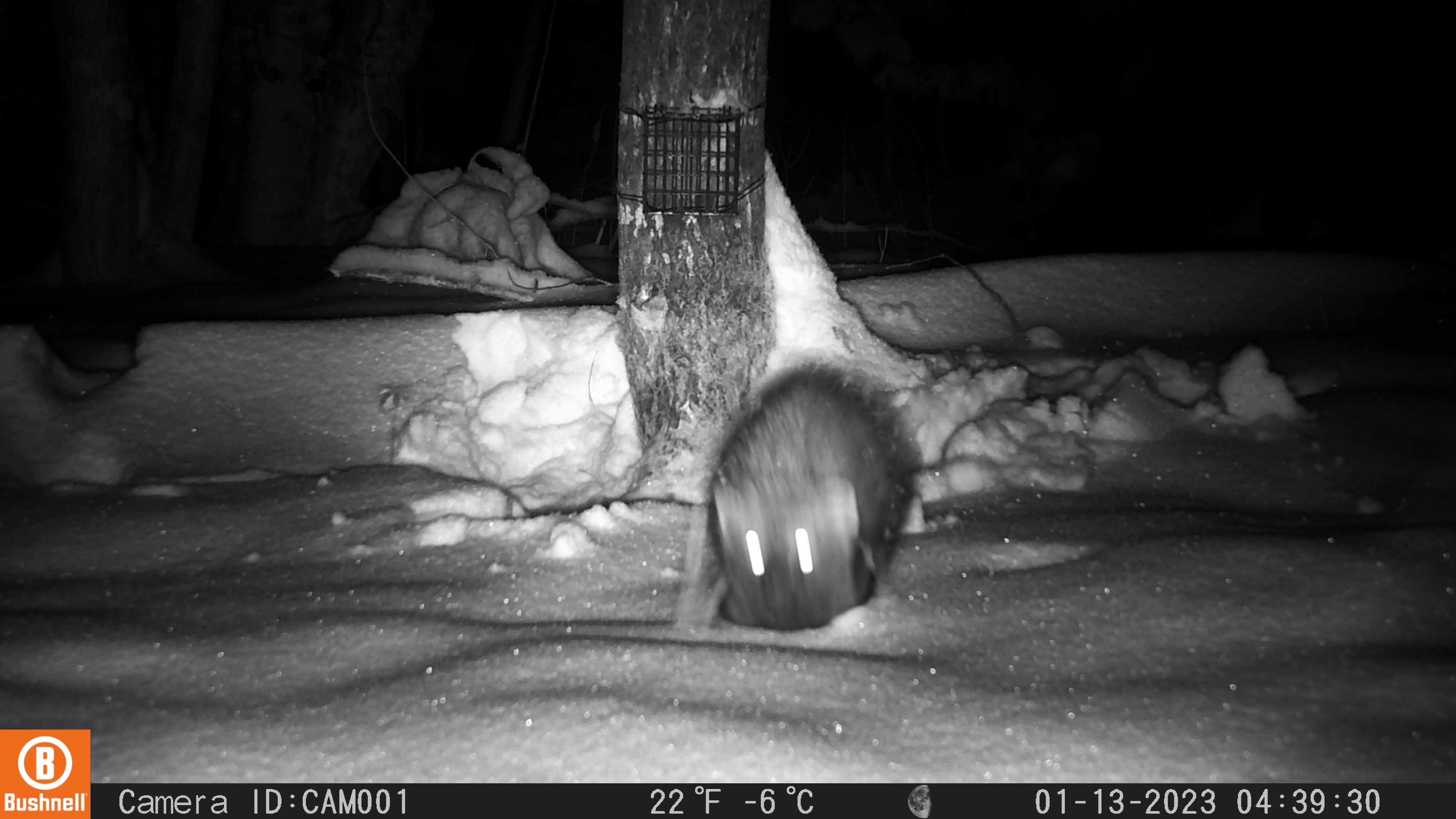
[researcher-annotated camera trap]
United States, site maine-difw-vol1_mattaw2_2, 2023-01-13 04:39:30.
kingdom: Animalia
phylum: Chordata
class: Mammalia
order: Carnivora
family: Mustelidae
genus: Pekania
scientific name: Pekania pennanti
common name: fisher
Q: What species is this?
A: Fisher (Pekania pennanti).